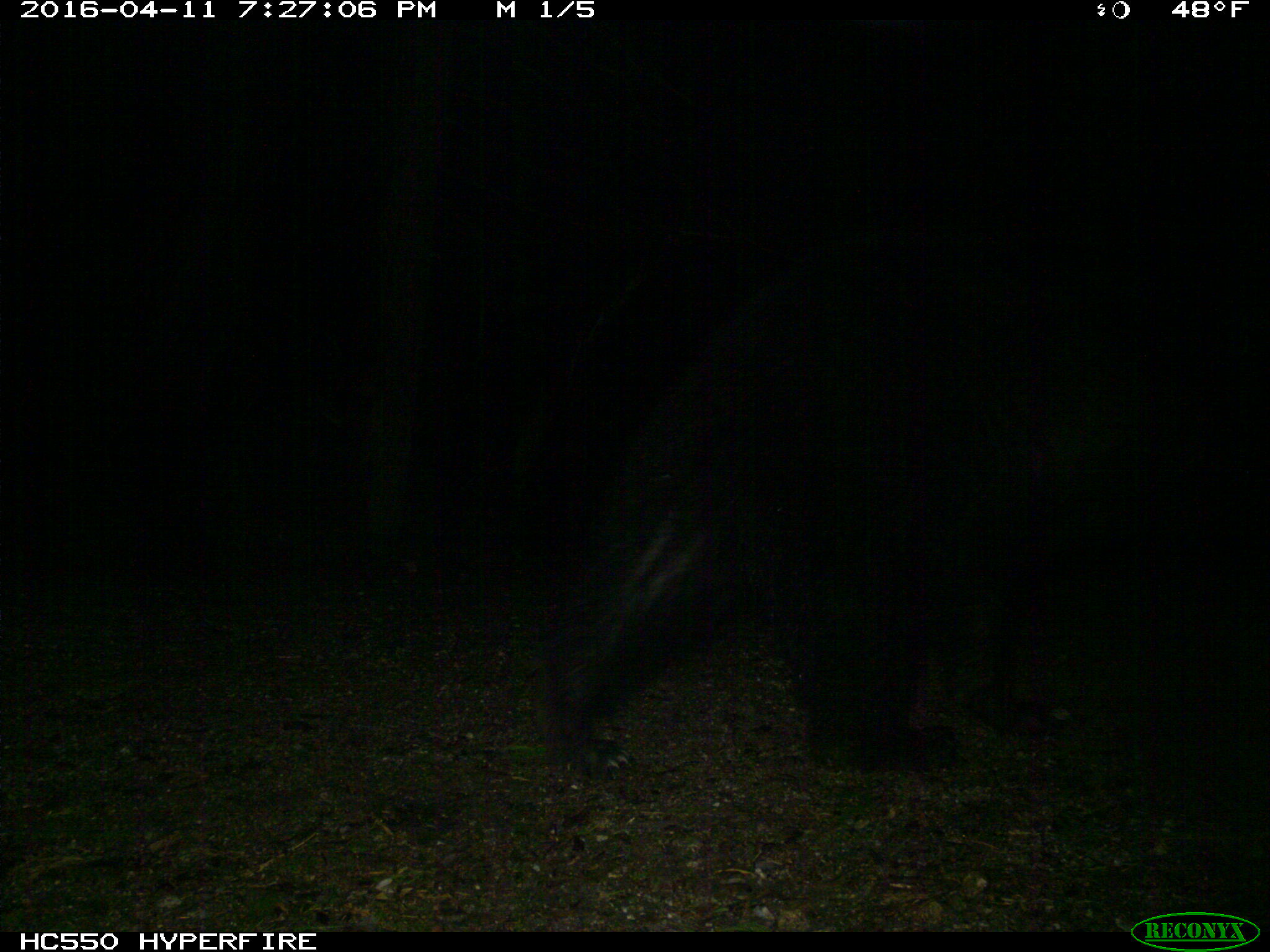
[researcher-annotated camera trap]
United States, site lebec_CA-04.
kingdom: Animalia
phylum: Chordata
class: Mammalia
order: Carnivora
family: Ursidae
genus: Ursus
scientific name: Ursus americanus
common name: american black bear